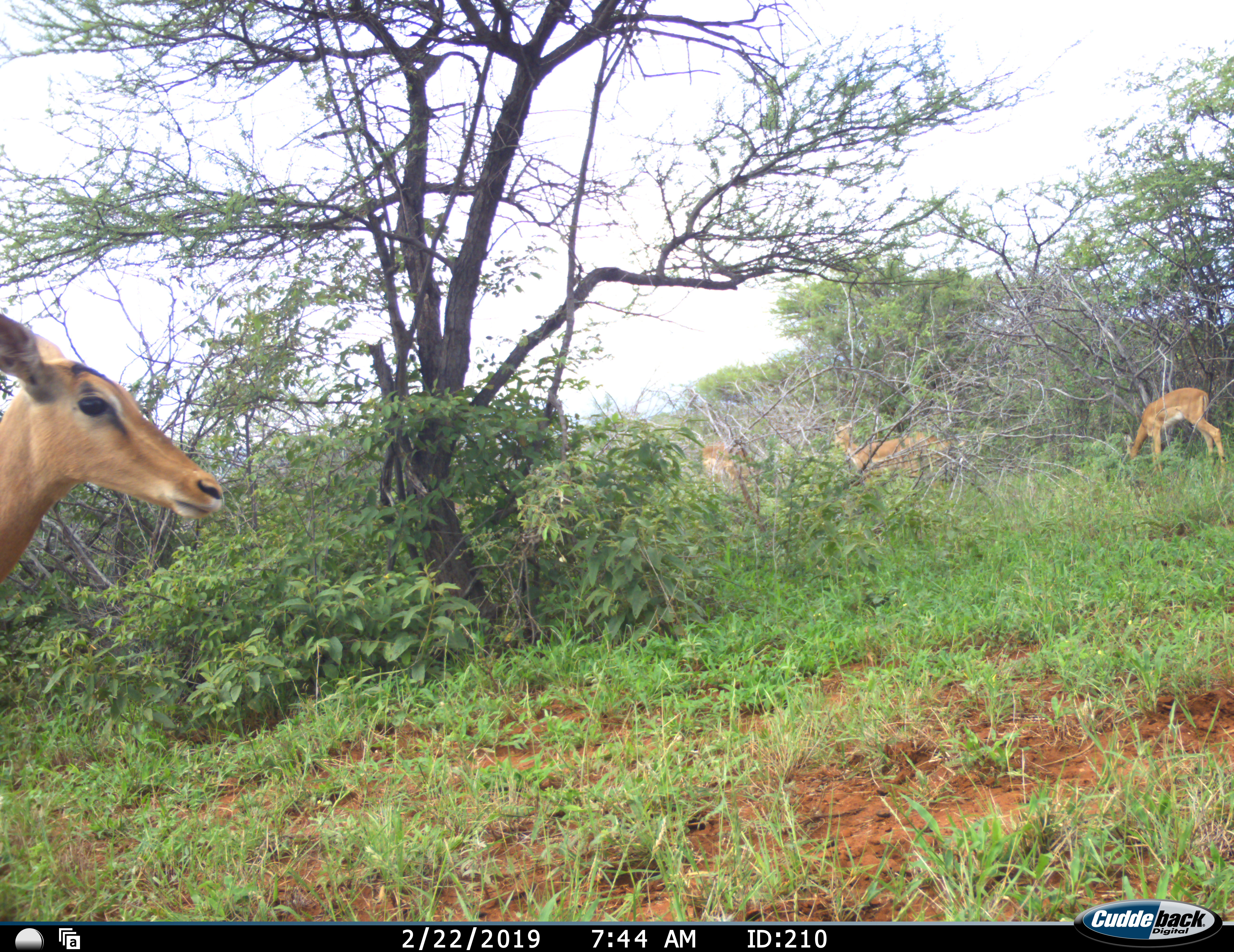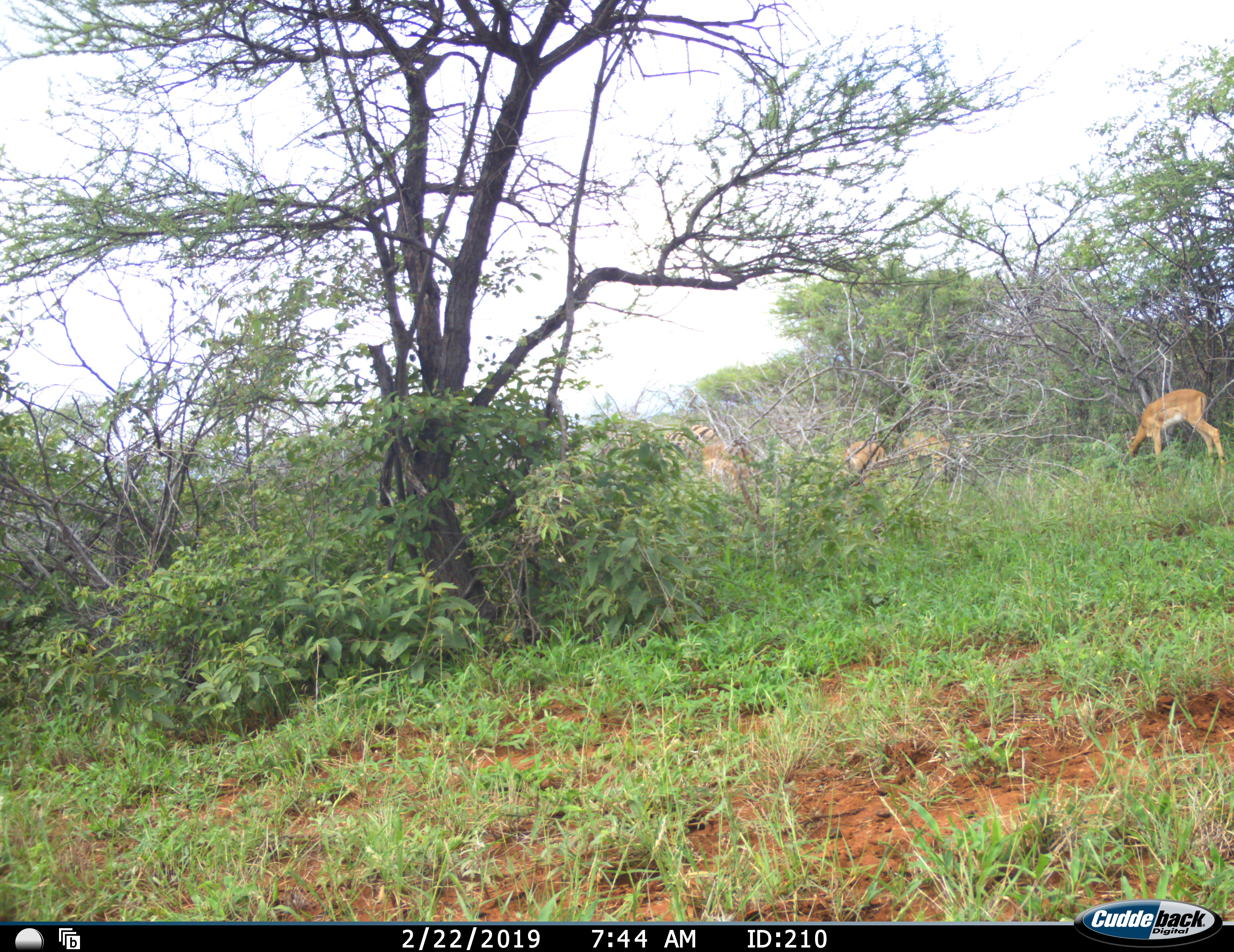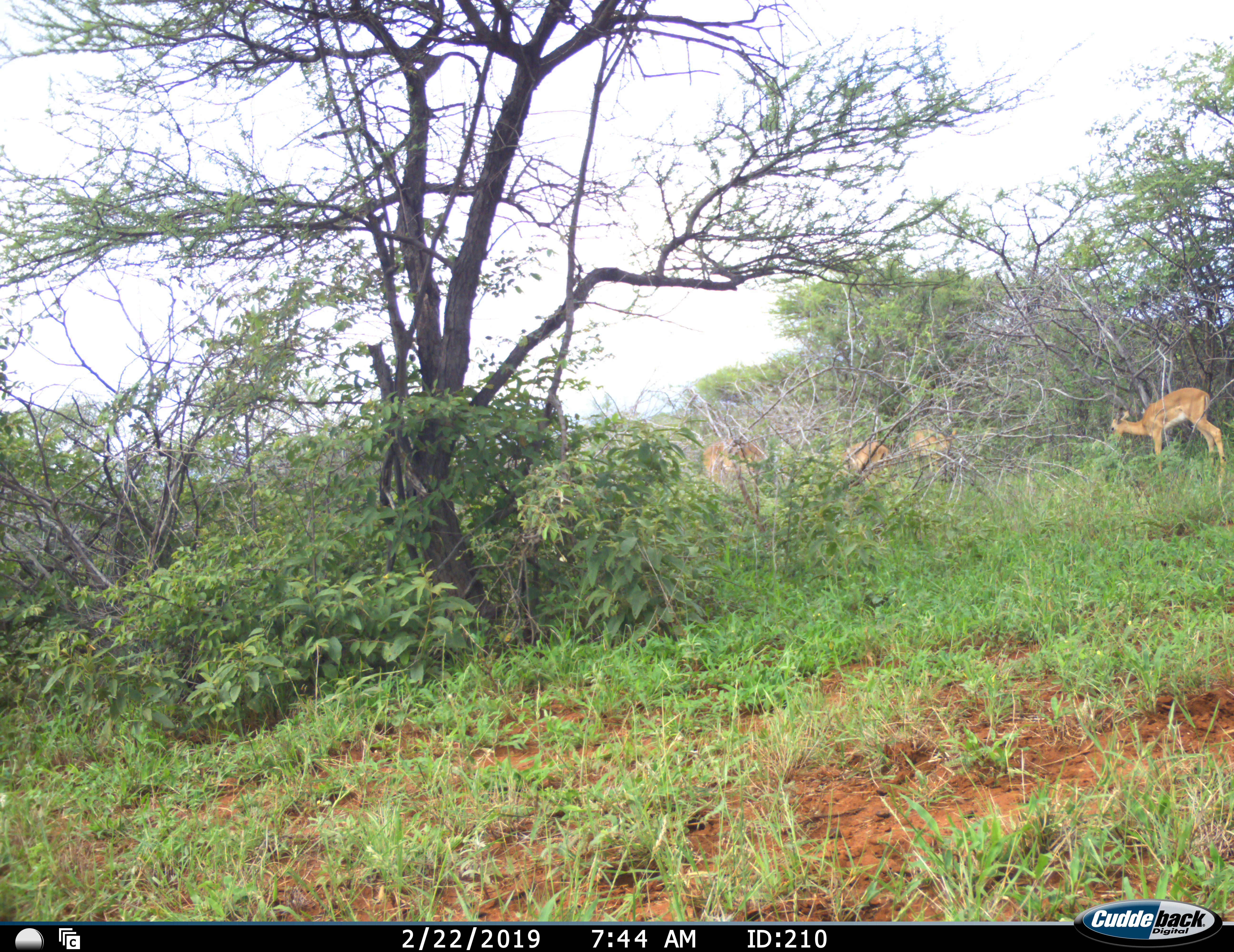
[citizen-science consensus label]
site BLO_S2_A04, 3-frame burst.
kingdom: Animalia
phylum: Chordata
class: Mammalia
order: Artiodactyla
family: Bovidae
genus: Aepyceros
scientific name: Aepyceros melampus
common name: impala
Impala (Aepyceros melampus), count 4. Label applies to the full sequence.